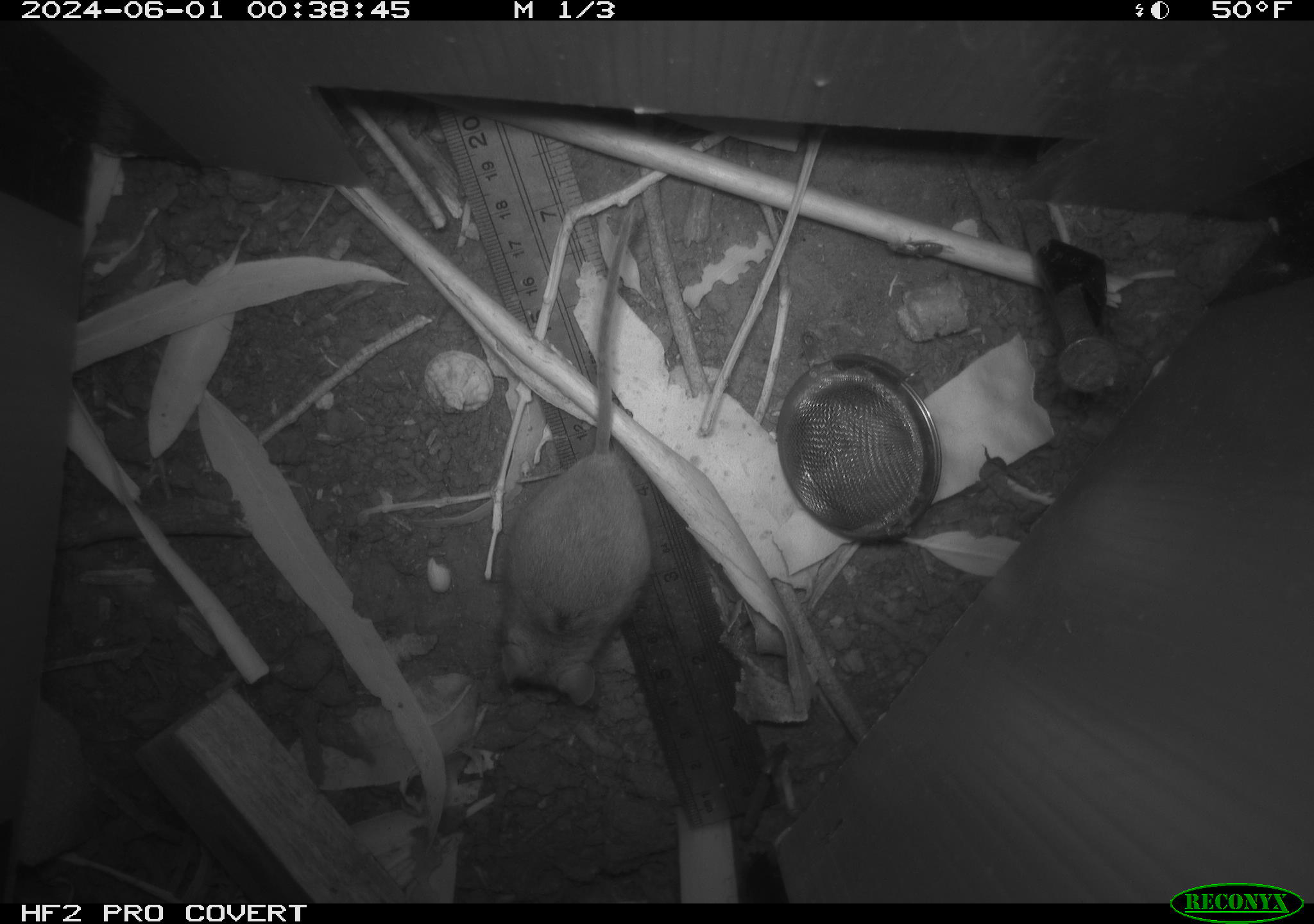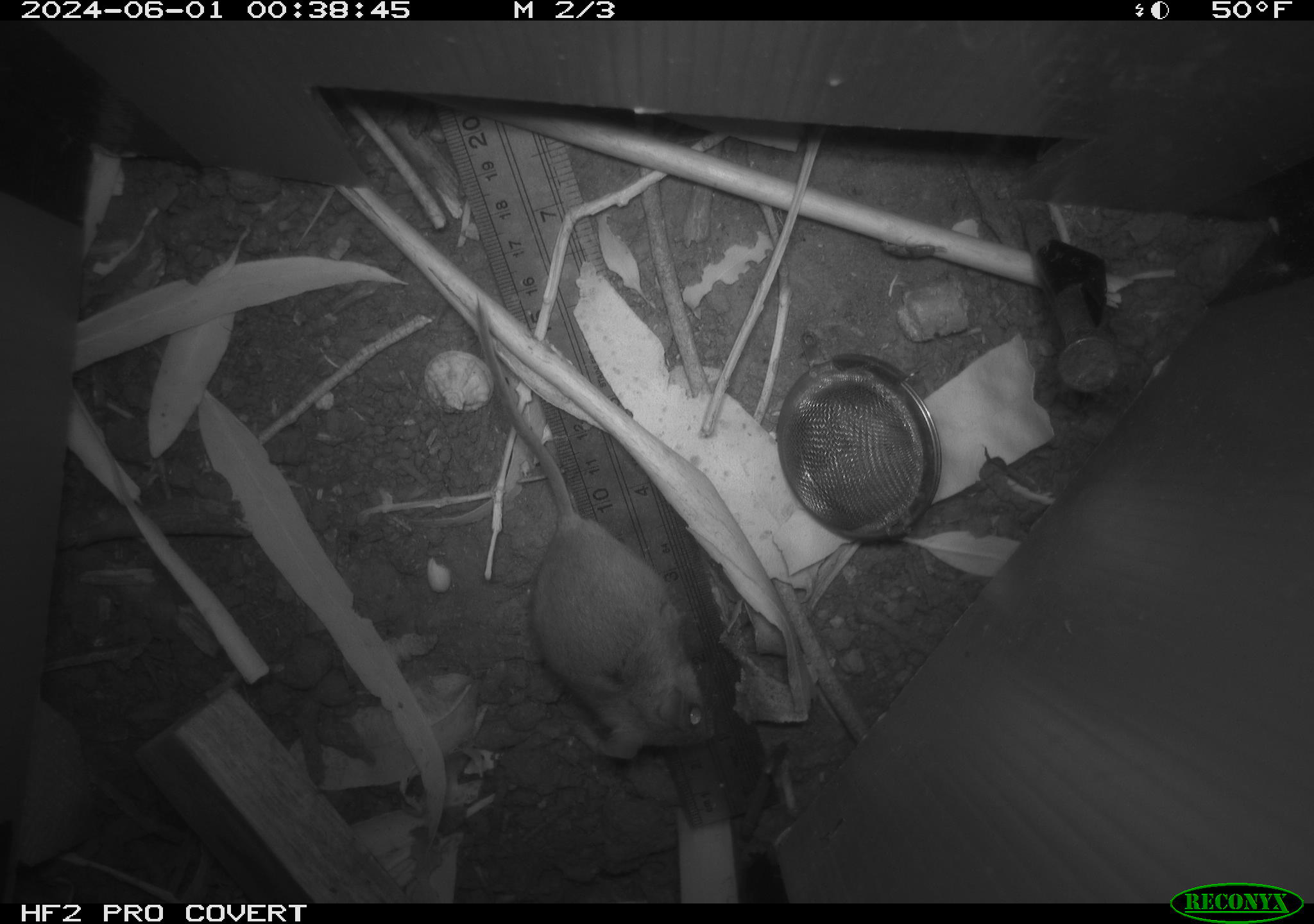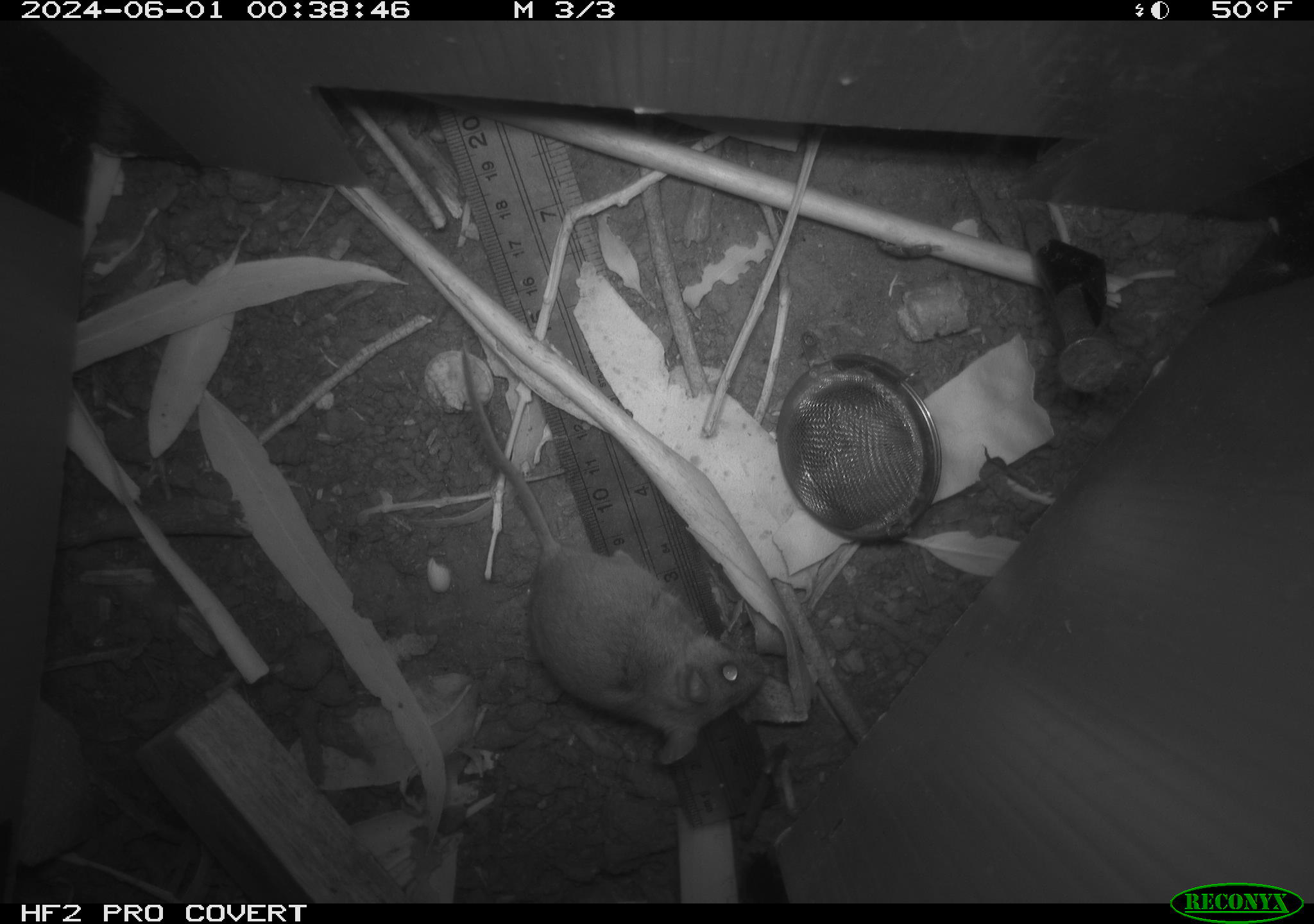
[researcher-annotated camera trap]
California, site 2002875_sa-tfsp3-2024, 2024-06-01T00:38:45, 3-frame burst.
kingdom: Animalia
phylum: Chordata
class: Mammalia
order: Rodentia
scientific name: Rodentia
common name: mouse species